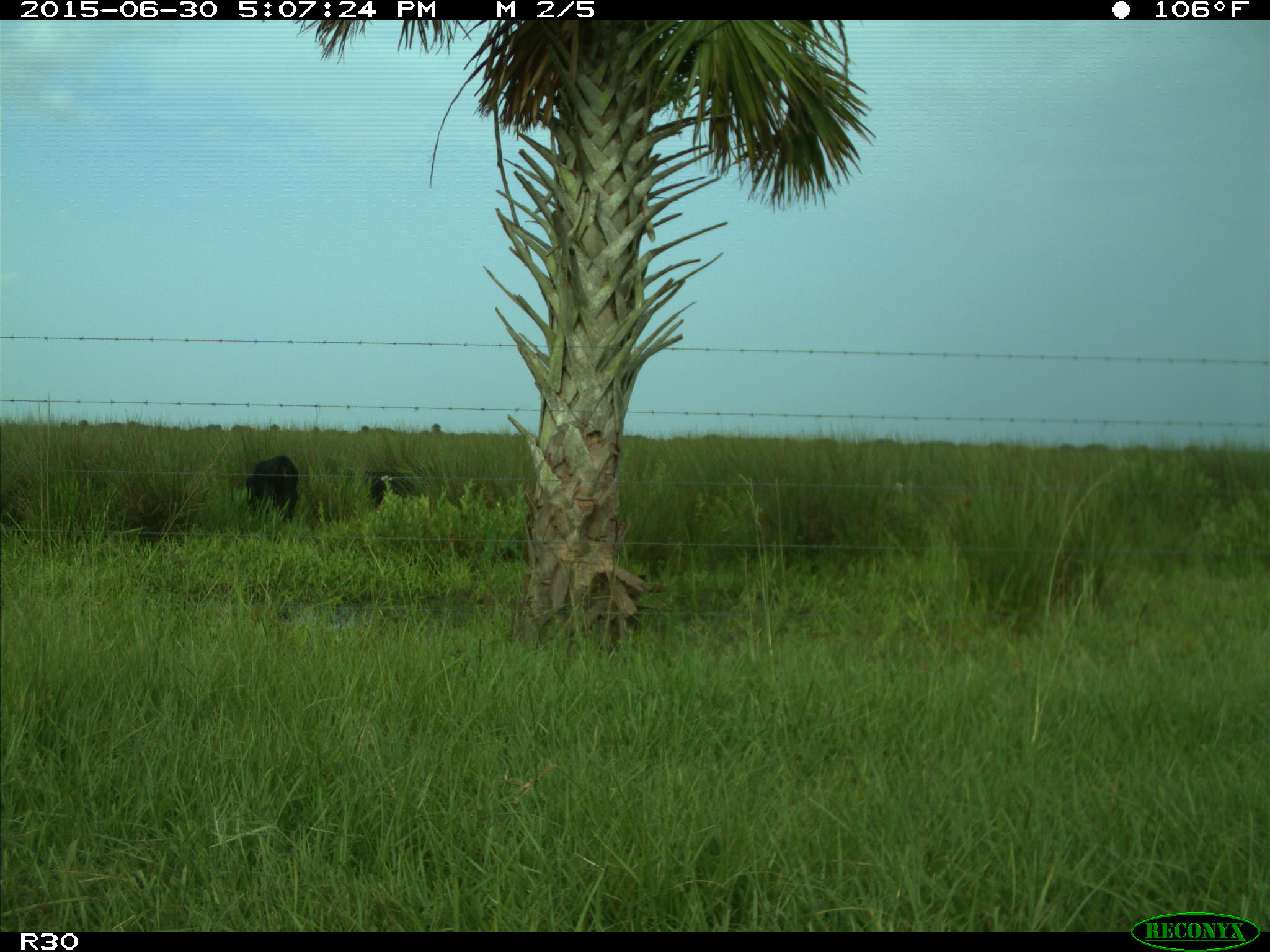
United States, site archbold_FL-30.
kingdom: Animalia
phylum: Chordata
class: Mammalia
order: Artiodactyla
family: Bovidae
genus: Bos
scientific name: Bos taurus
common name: domestic cow